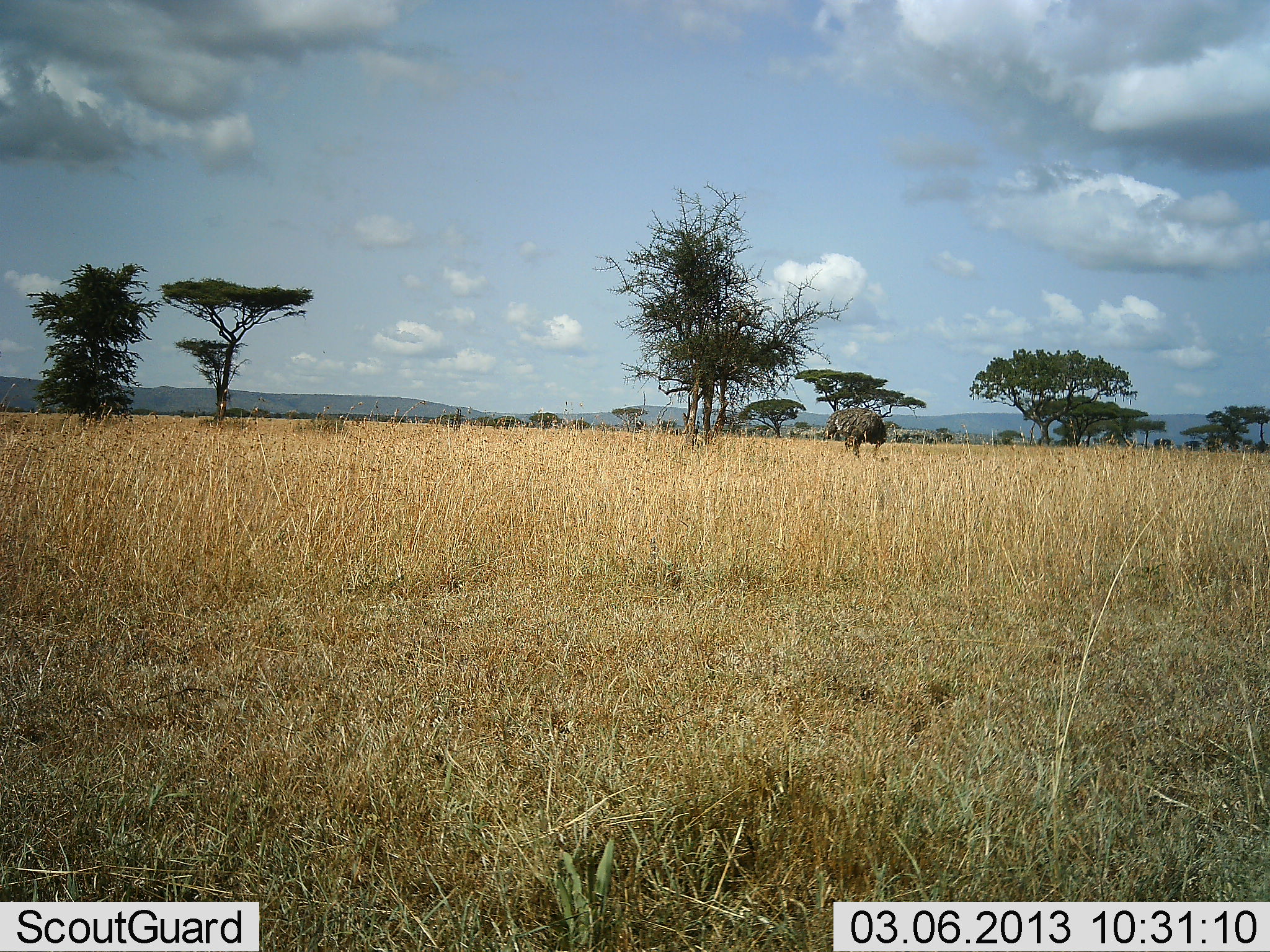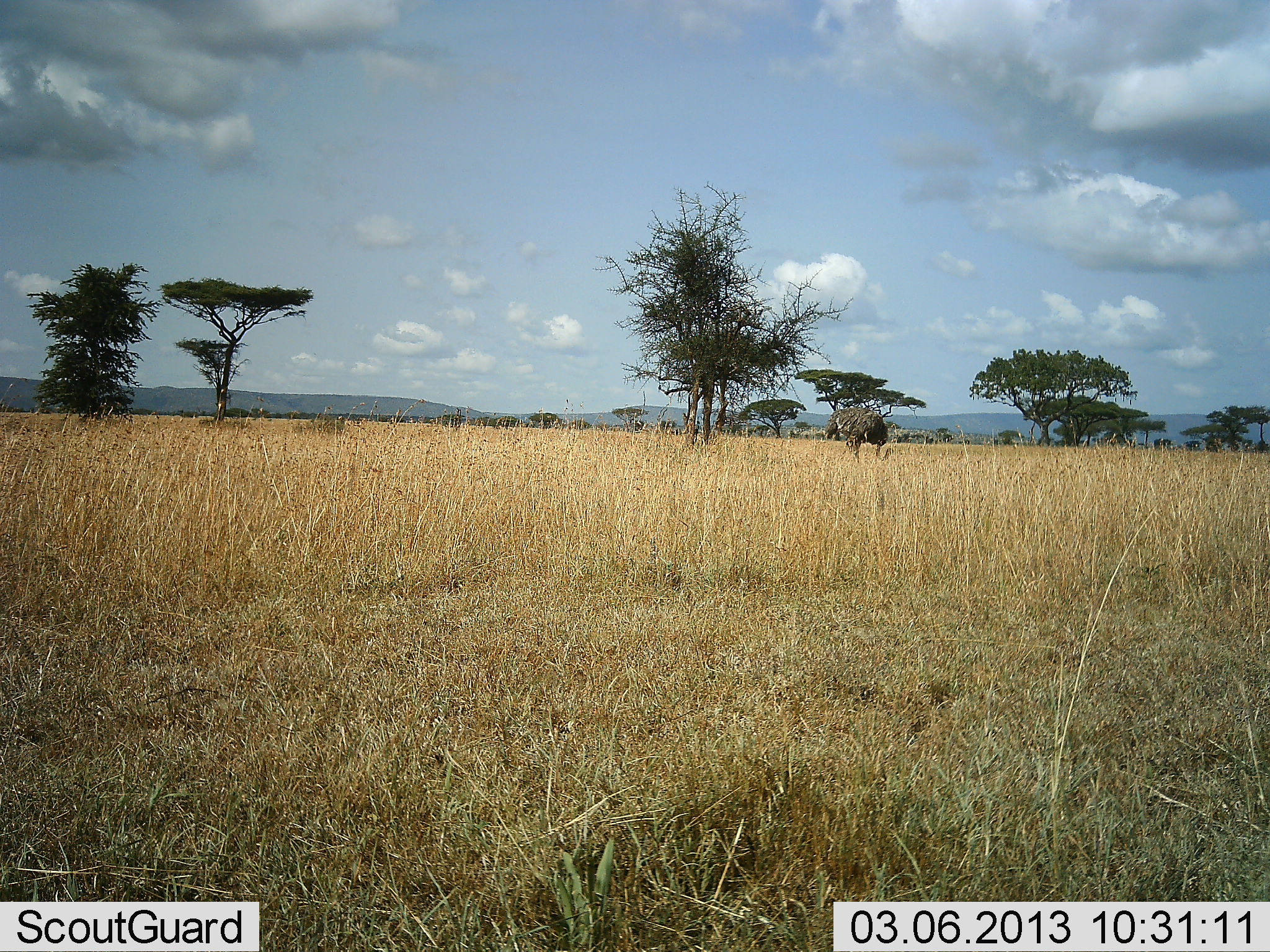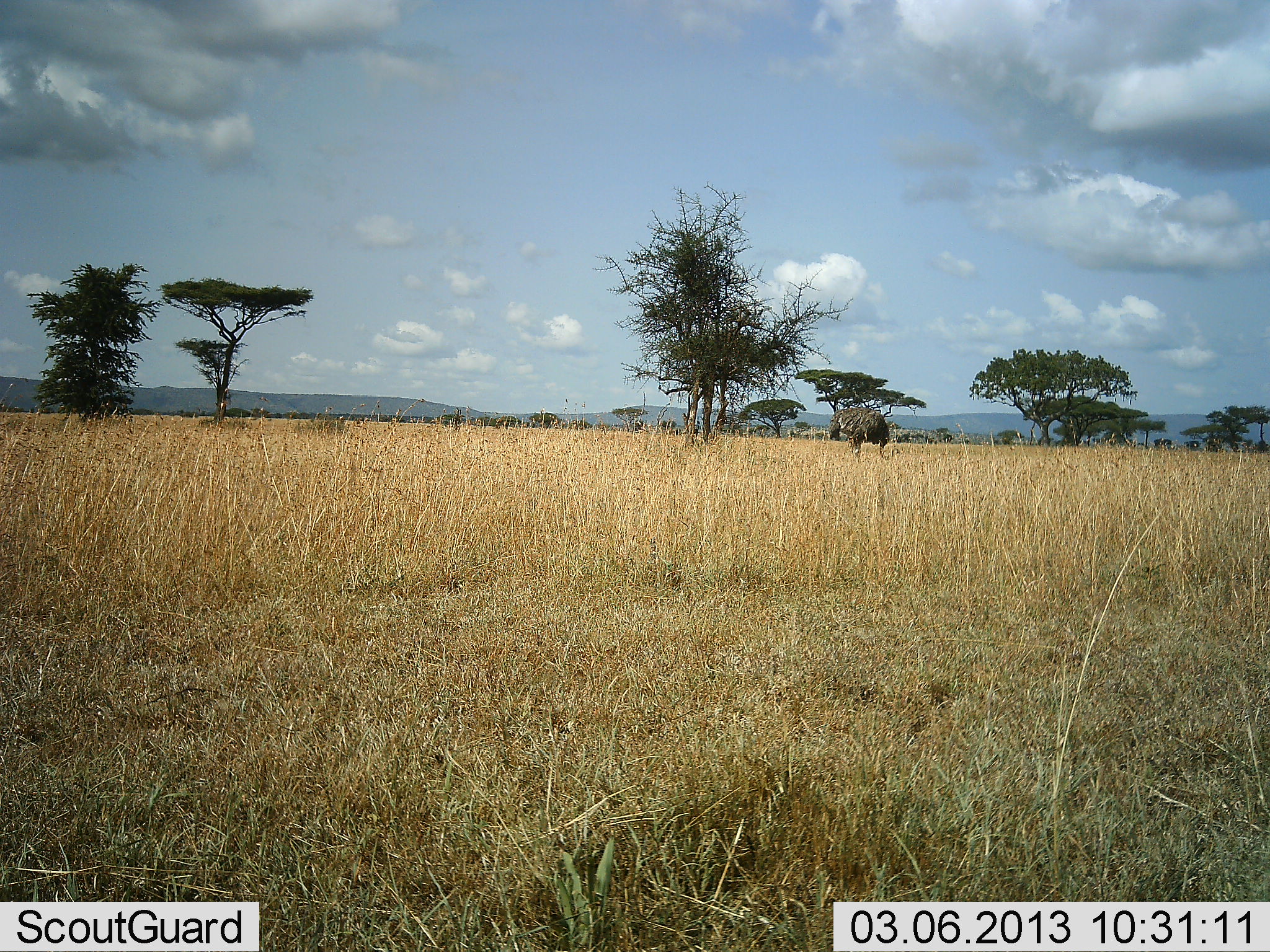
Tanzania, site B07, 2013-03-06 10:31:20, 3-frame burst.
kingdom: Animalia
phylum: Chordata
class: Aves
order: Struthioniformes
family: Struthionidae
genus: Struthio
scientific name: Struthio camelus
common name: ostrich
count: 1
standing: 29%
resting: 0%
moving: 5%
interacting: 0%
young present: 0%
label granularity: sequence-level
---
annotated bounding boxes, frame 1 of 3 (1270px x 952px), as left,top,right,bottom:
animal: 823,407,887,458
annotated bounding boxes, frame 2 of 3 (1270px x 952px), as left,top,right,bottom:
animal: 825,407,894,463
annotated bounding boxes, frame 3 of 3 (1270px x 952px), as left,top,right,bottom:
animal: 829,409,899,464